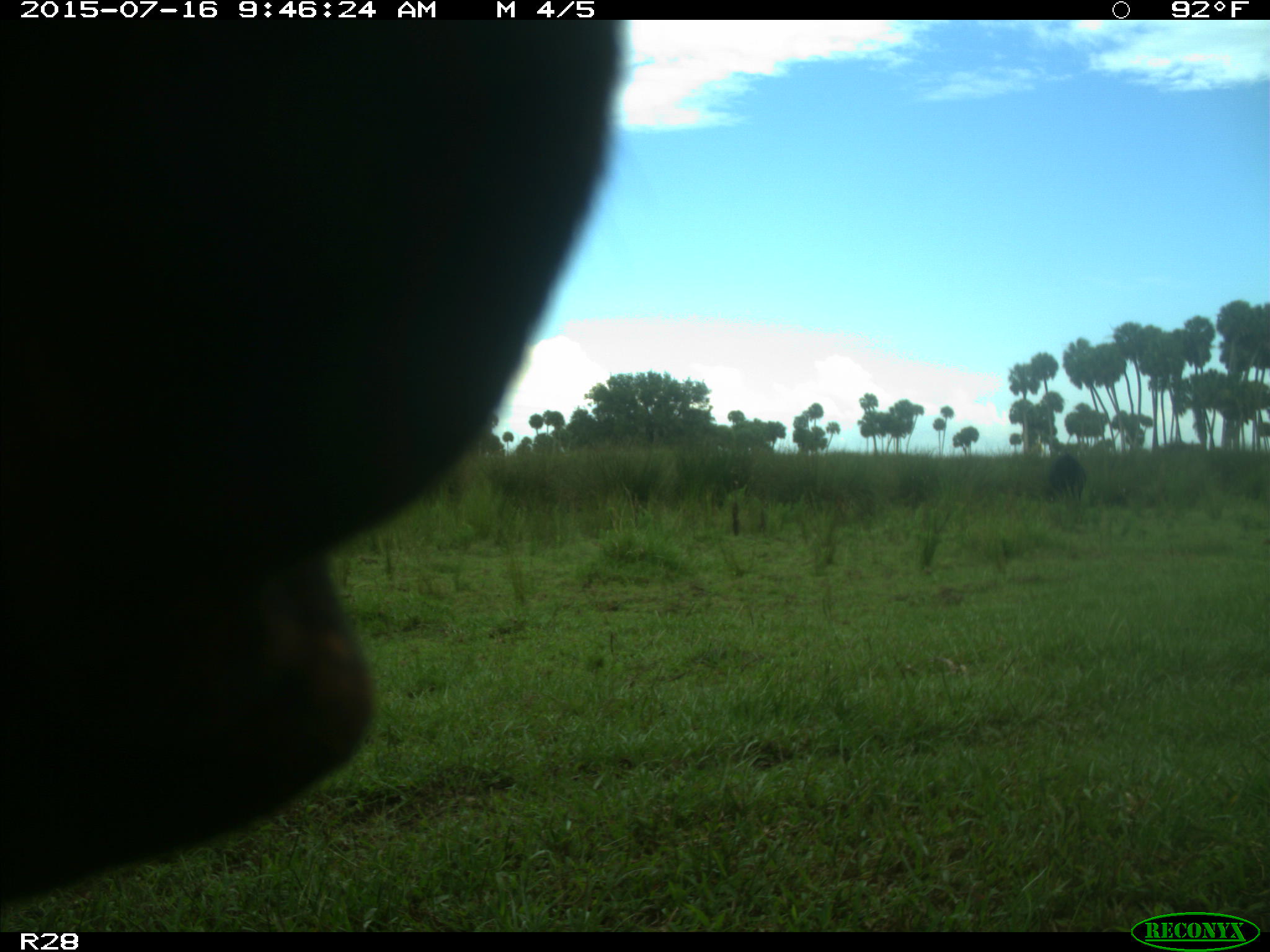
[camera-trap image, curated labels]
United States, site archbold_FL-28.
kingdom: Animalia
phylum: Chordata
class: Mammalia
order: Artiodactyla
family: Bovidae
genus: Bos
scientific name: Bos taurus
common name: domestic cow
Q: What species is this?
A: Bos taurus (domestic cow).